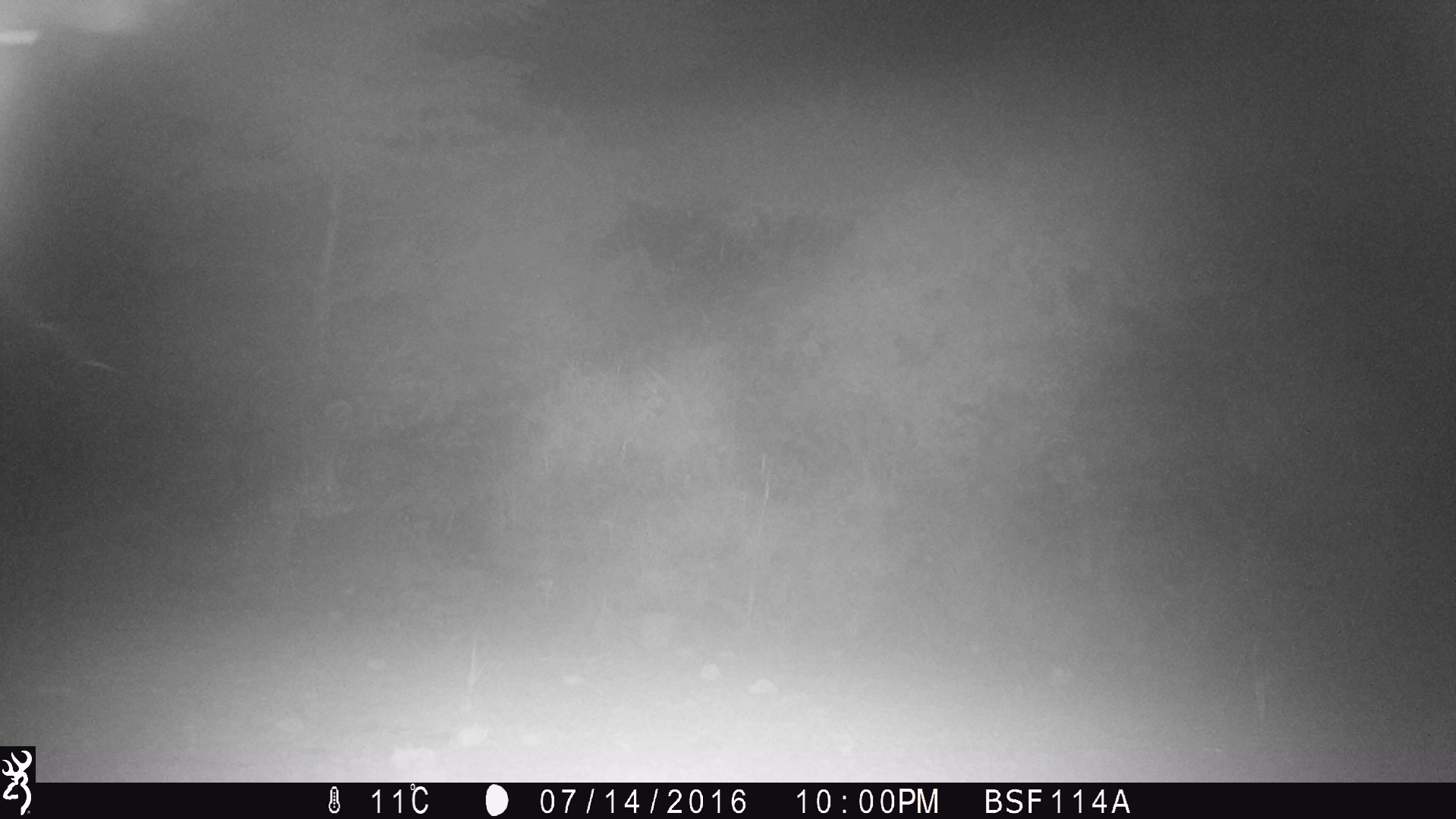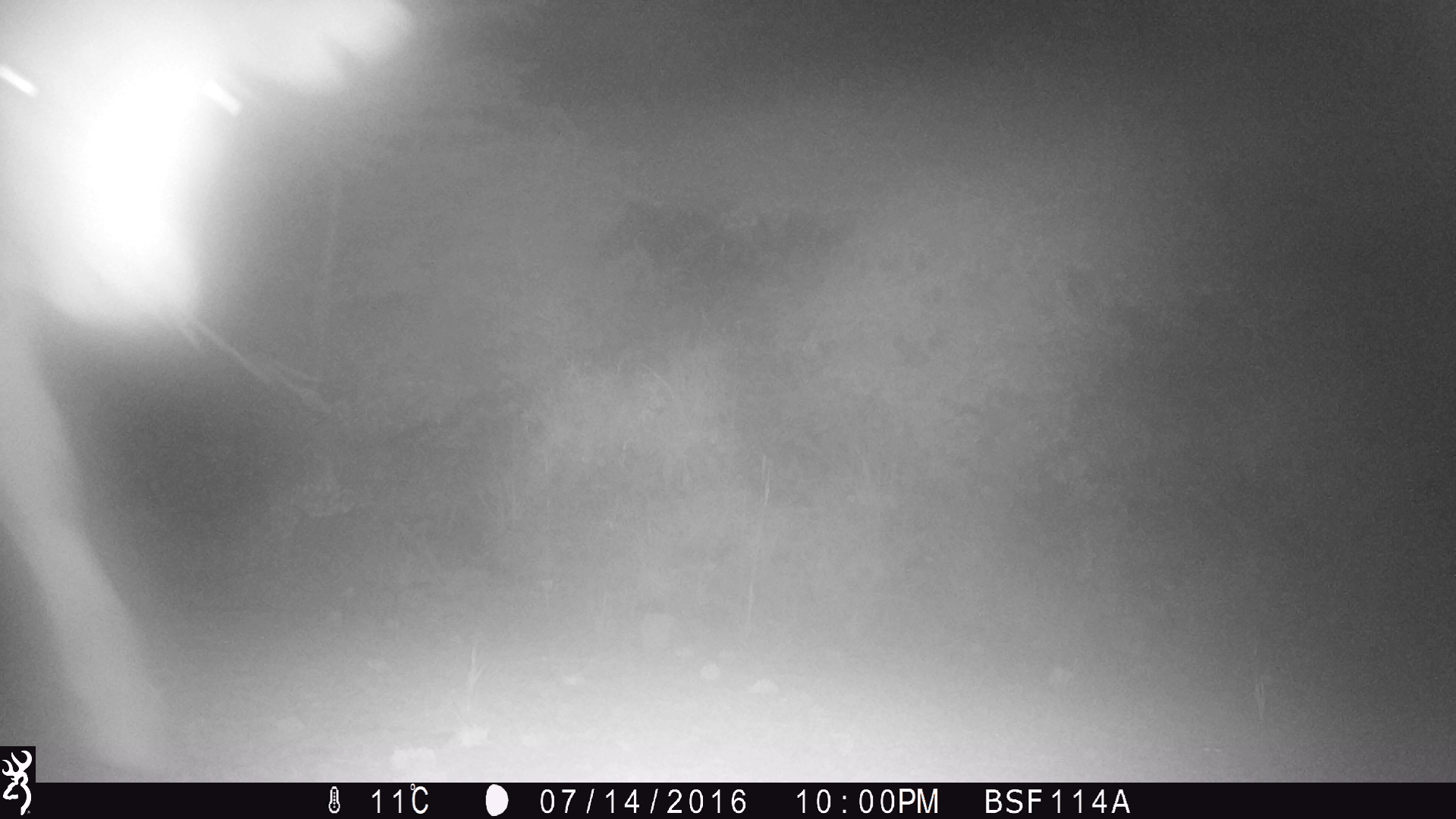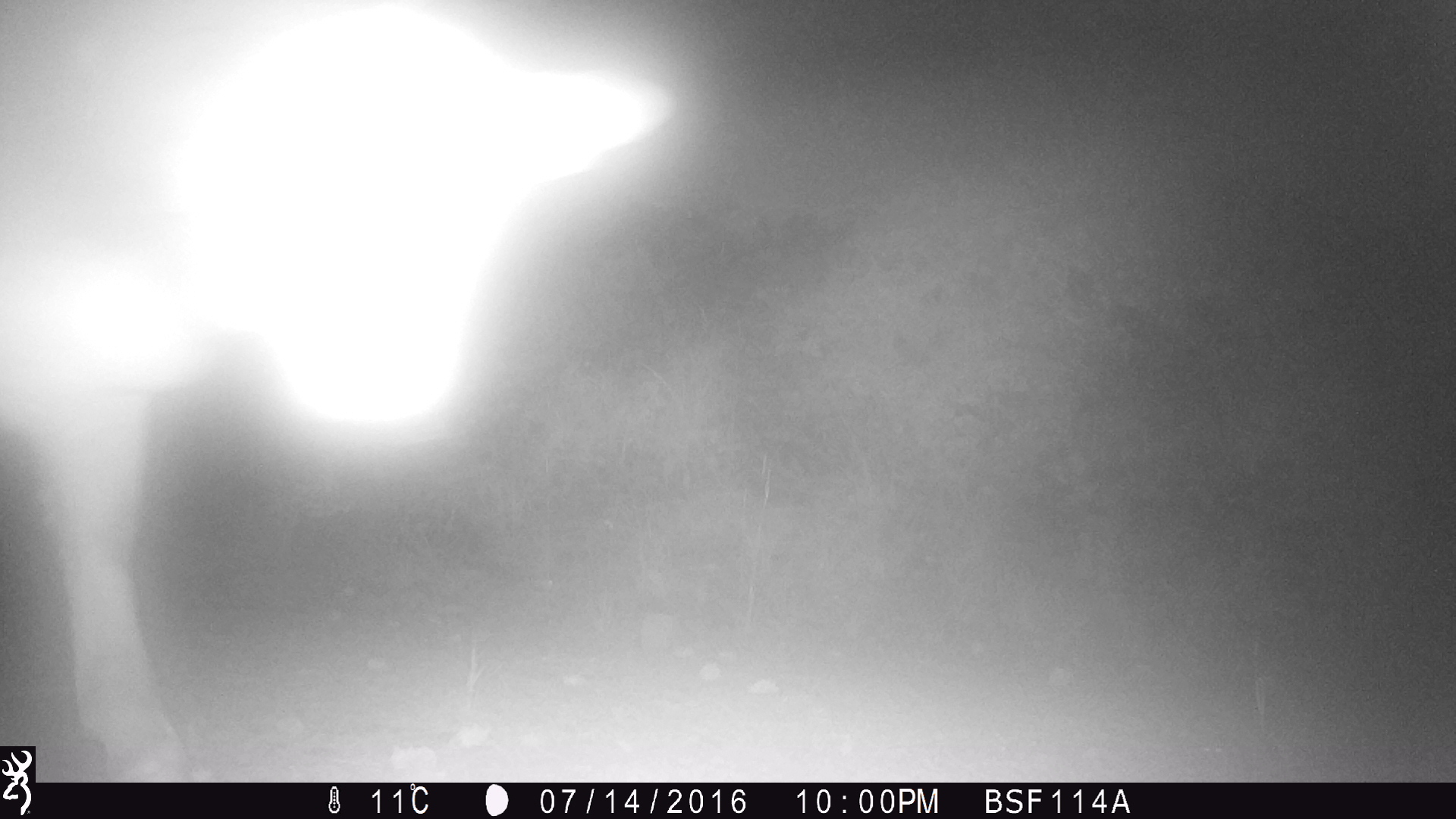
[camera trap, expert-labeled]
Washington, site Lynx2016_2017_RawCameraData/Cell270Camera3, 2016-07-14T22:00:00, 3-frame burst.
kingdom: Animalia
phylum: Chordata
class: Mammalia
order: Artiodactyla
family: Bovidae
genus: Bos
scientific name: Bos taurus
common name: domestic cattle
Domestic cattle (Bos taurus). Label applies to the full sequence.